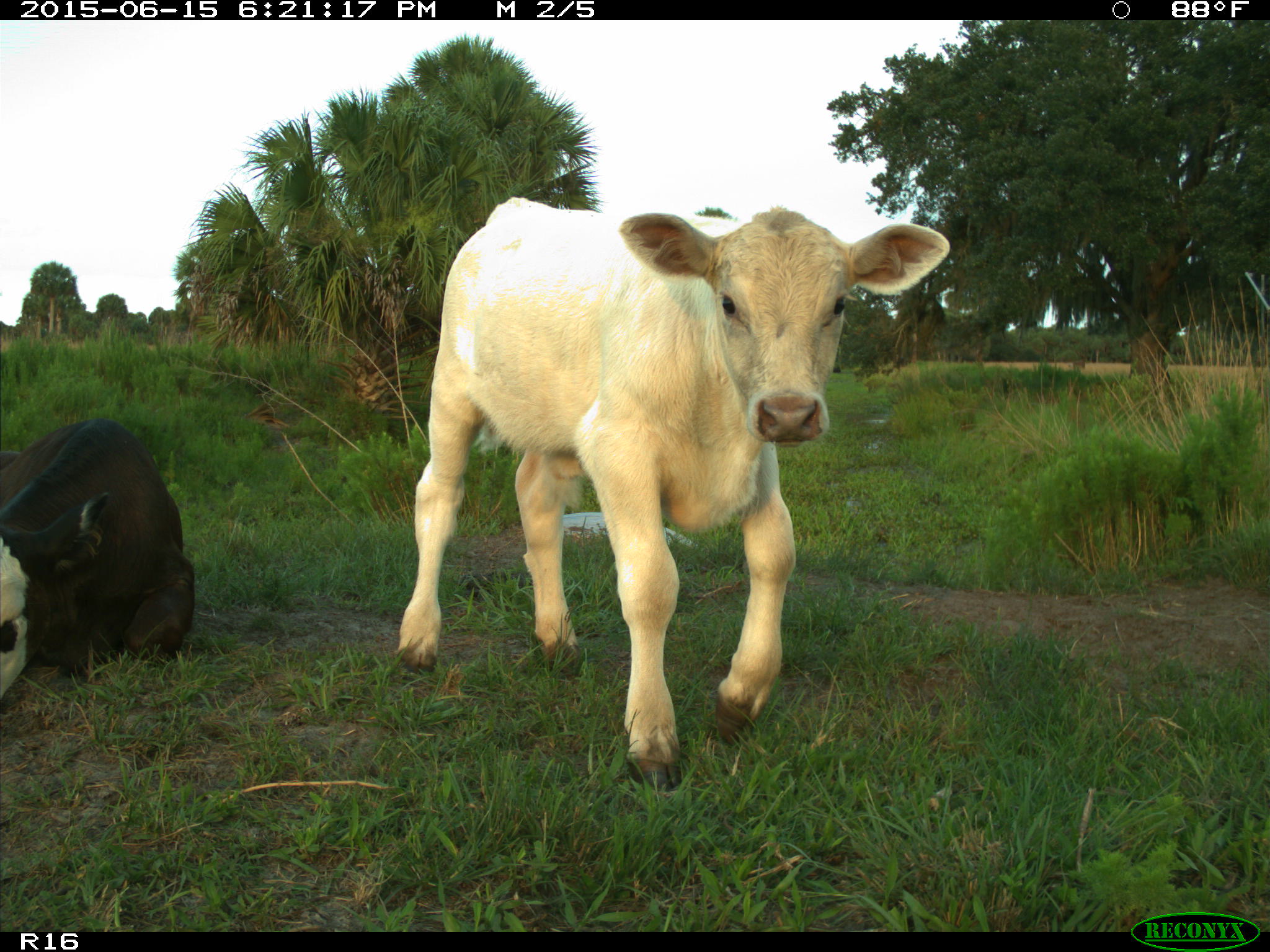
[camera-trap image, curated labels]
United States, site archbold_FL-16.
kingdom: Animalia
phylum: Chordata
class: Mammalia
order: Artiodactyla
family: Bovidae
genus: Bos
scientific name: Bos taurus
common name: domestic cow